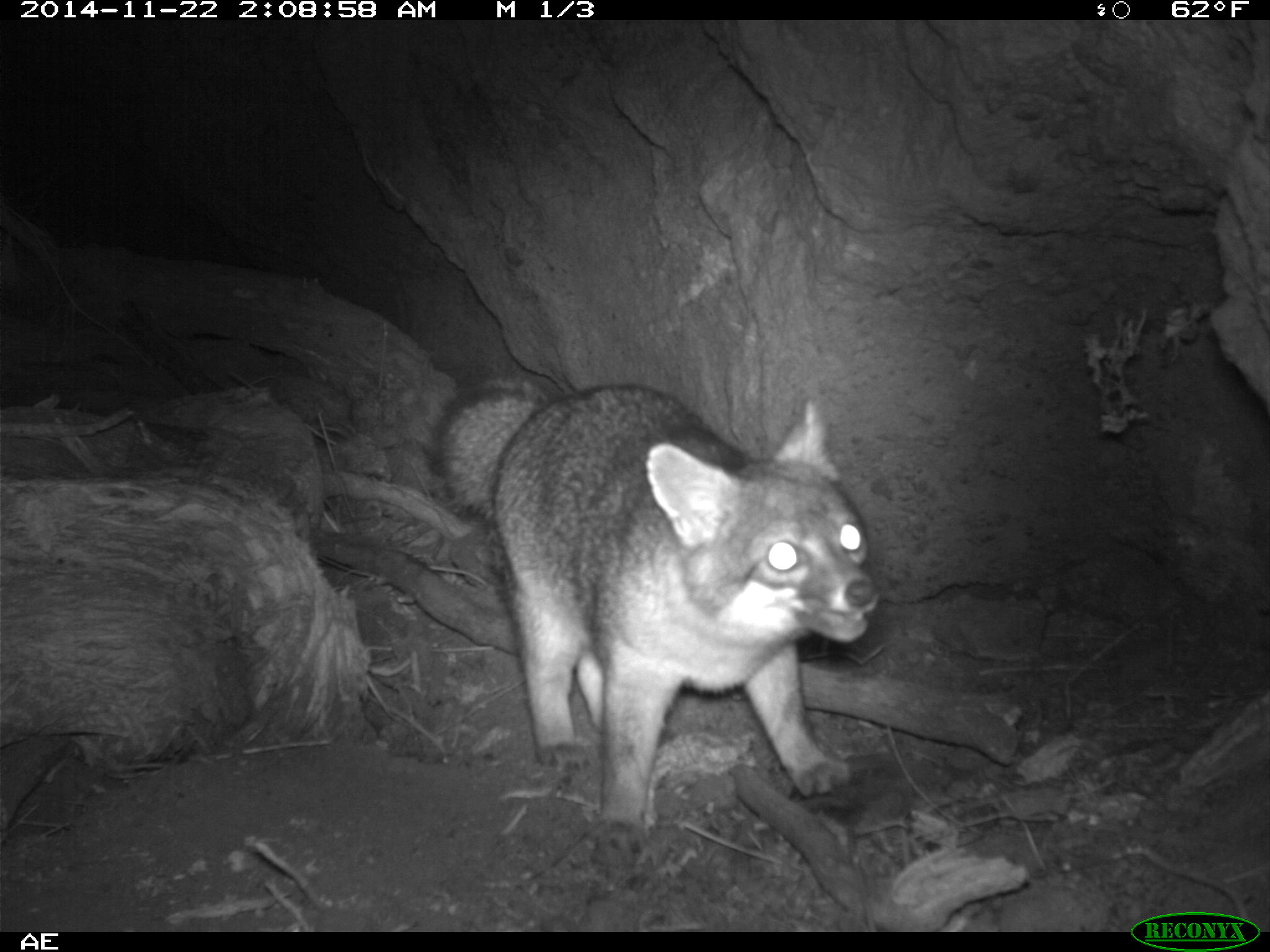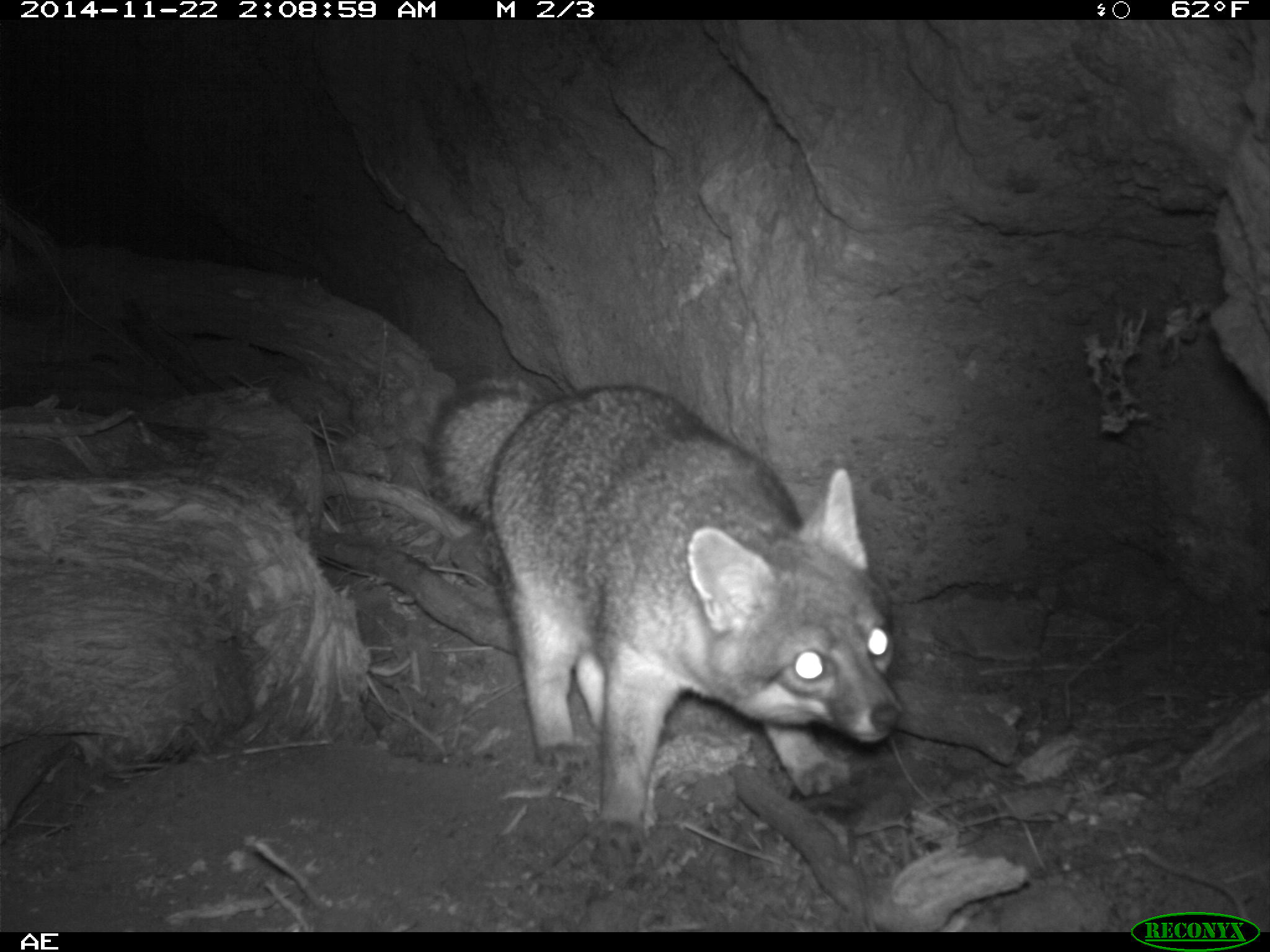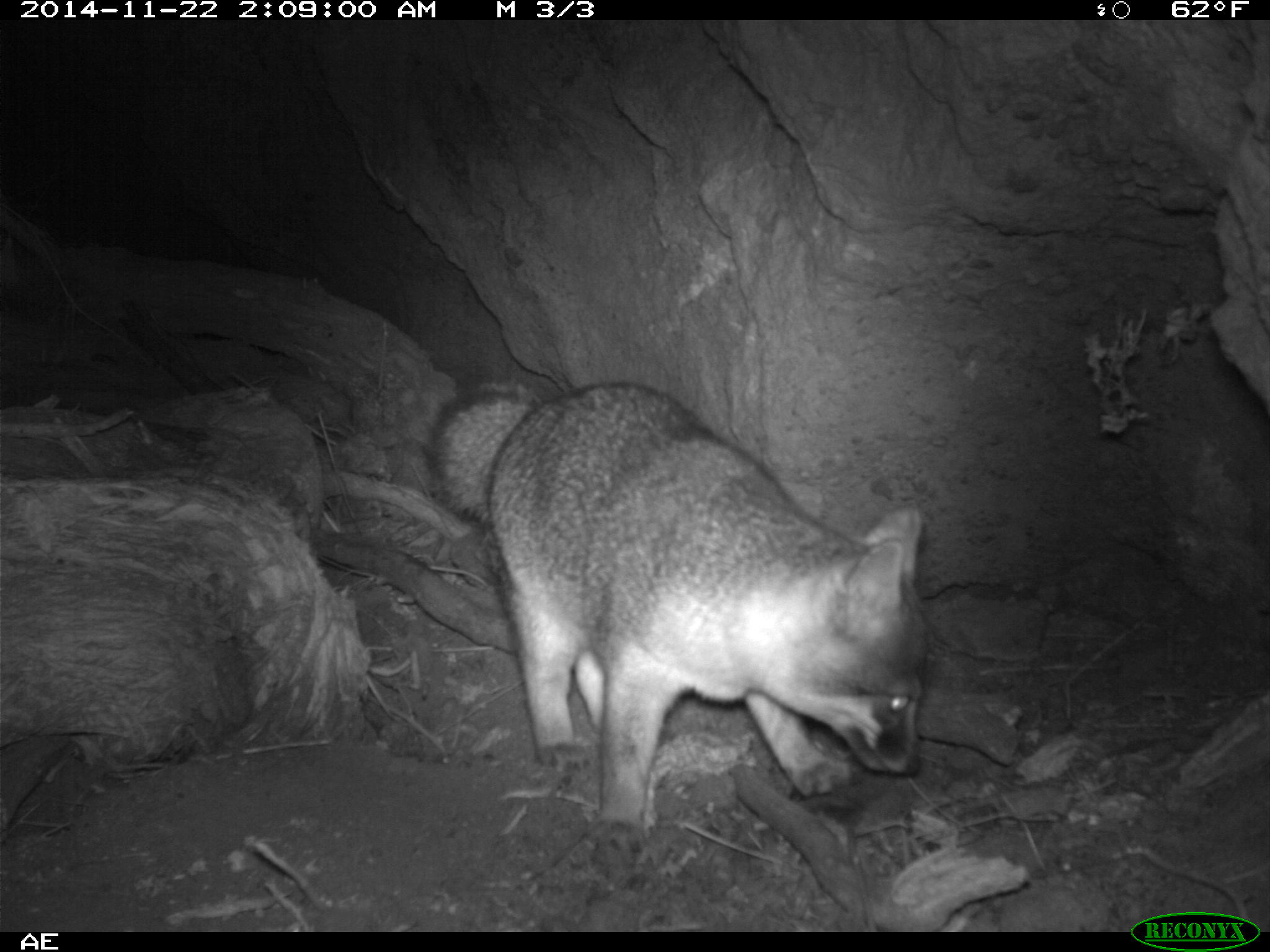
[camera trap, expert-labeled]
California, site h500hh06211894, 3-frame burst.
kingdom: Animalia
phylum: Chordata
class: Mammalia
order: Carnivora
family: Canidae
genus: Urocyon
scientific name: Urocyon littoralis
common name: island fox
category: fox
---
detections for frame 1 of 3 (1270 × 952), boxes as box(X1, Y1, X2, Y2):
fox: box(433, 374, 881, 866)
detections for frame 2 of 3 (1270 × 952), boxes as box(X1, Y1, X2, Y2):
fox: box(422, 379, 904, 850)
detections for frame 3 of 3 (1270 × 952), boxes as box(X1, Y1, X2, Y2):
fox: box(433, 379, 930, 832)